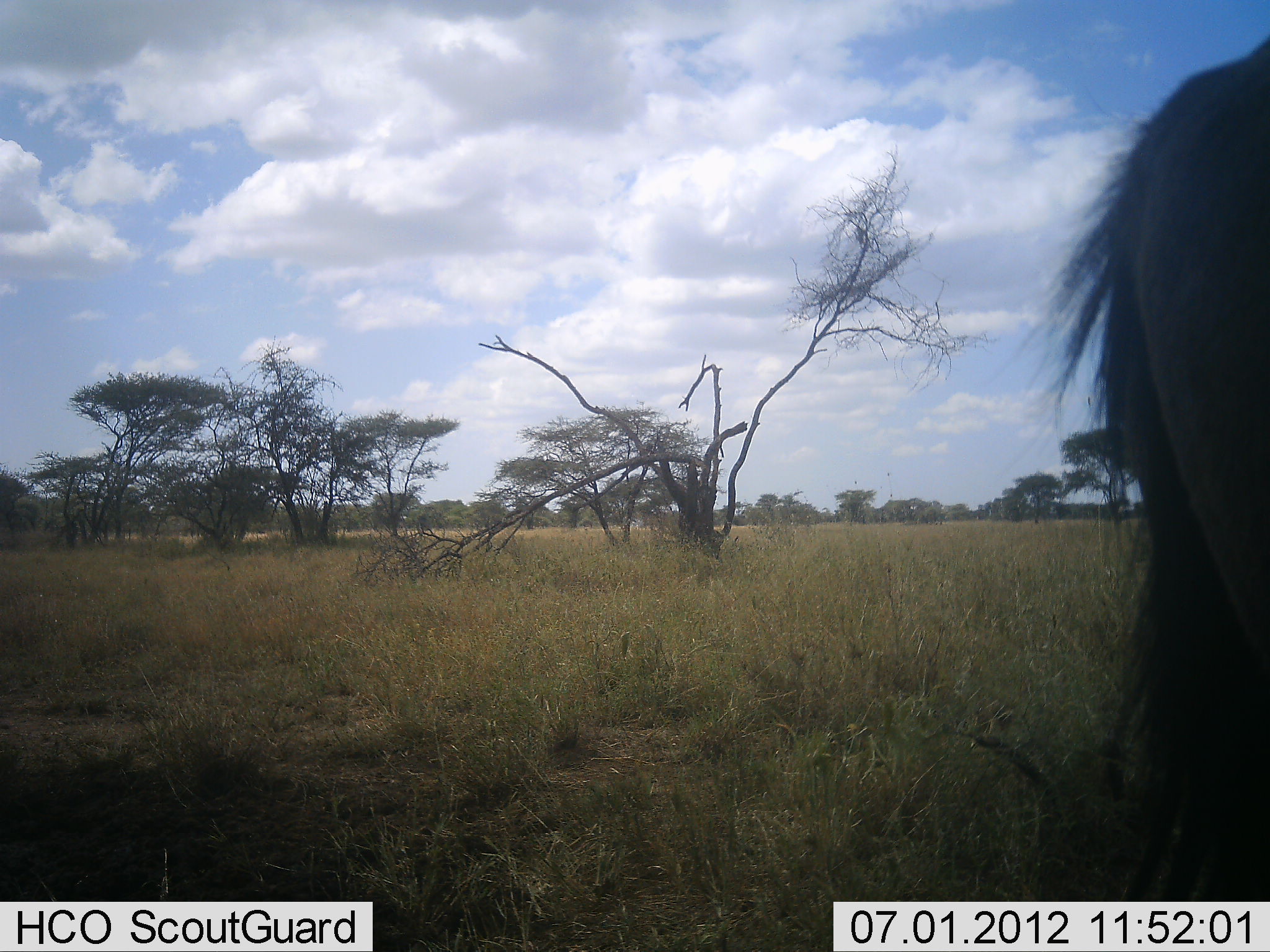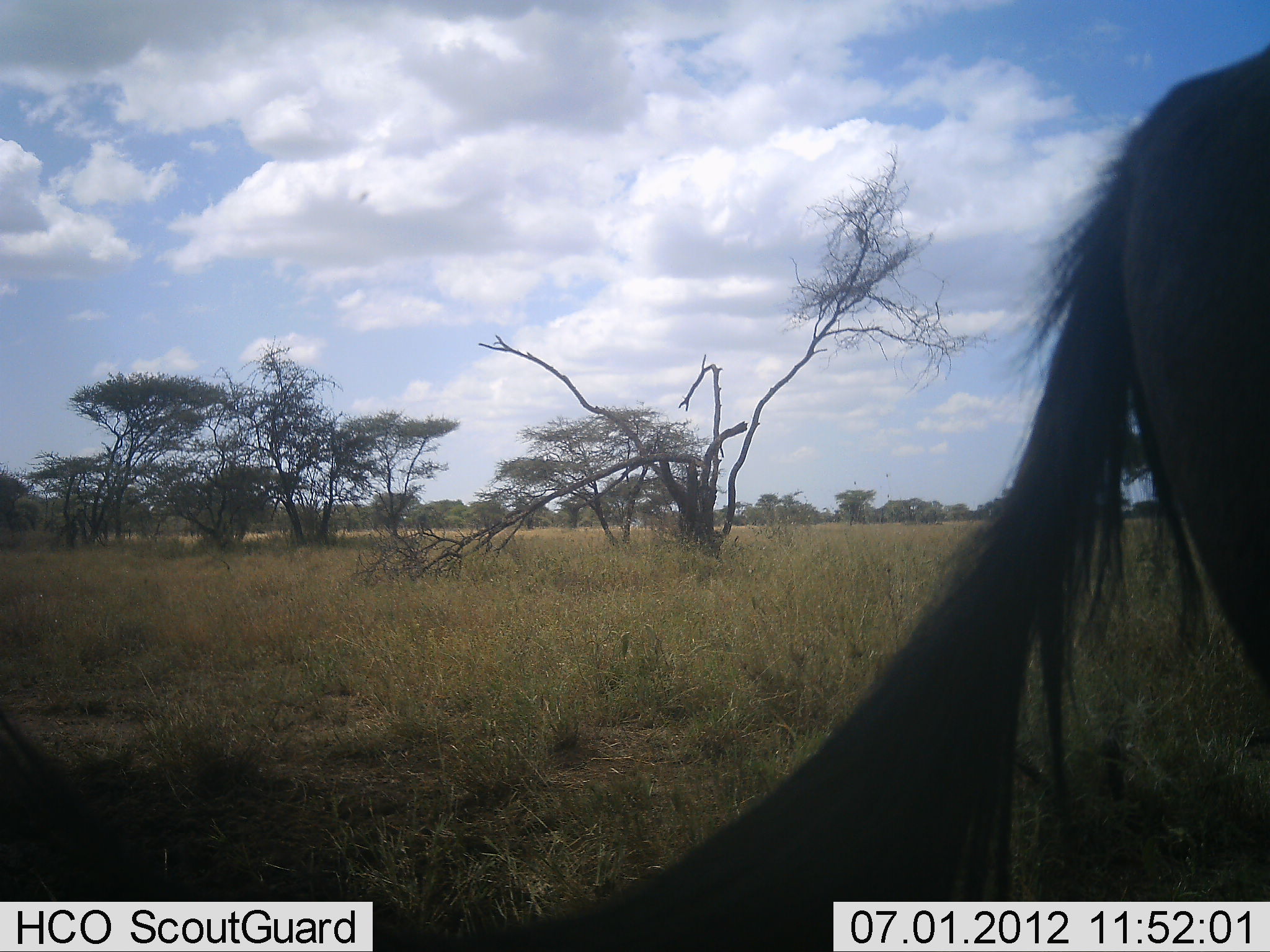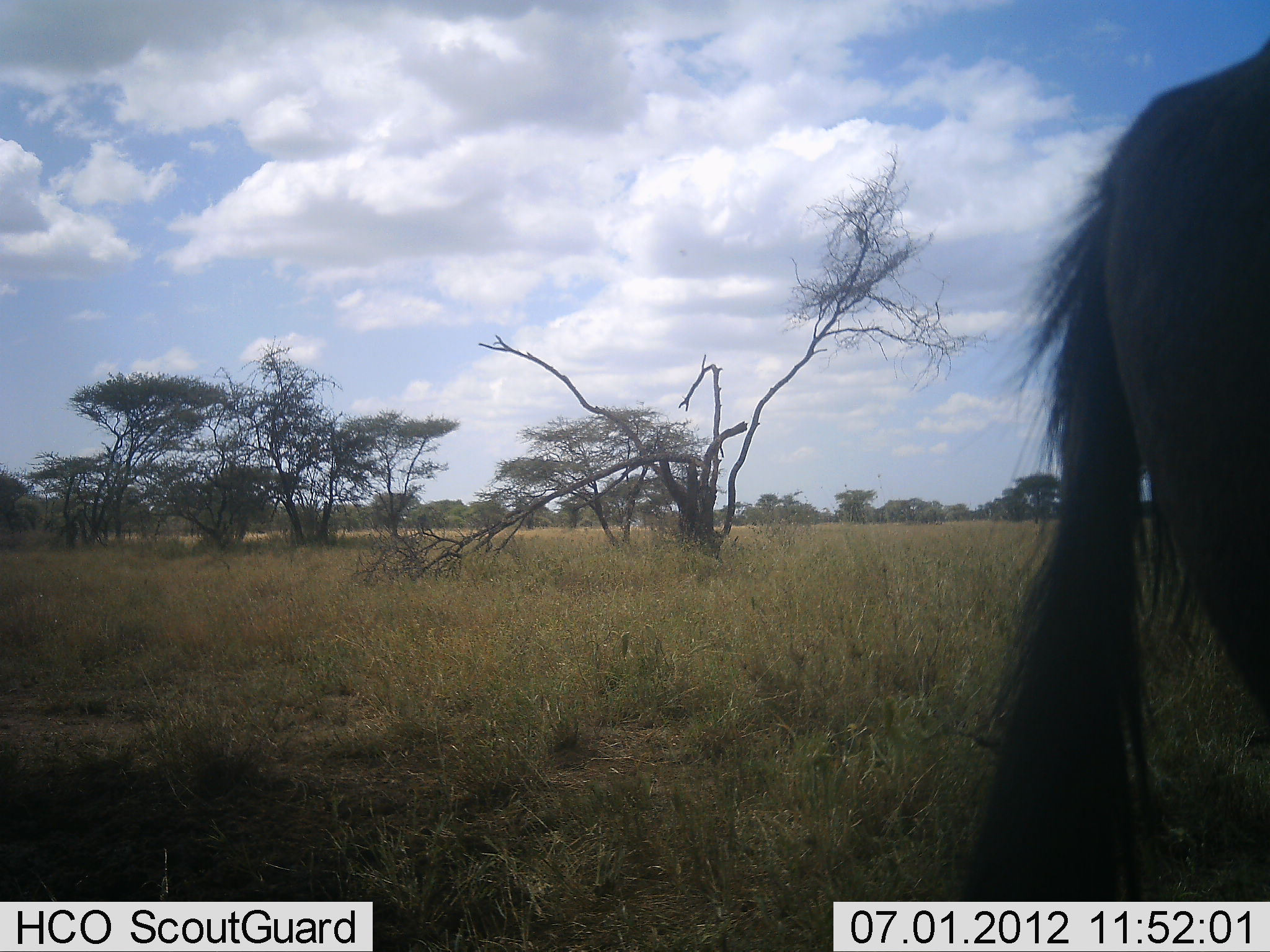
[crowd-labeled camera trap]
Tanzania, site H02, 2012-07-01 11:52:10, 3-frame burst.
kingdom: Animalia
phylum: Chordata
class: Mammalia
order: Artiodactyla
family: Bovidae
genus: Connochaetes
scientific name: Connochaetes taurinus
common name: blue wildebeest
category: wildebeest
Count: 1.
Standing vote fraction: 80%.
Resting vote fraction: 0%.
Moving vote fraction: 20%.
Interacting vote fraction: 0%.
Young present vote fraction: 0%.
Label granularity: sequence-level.